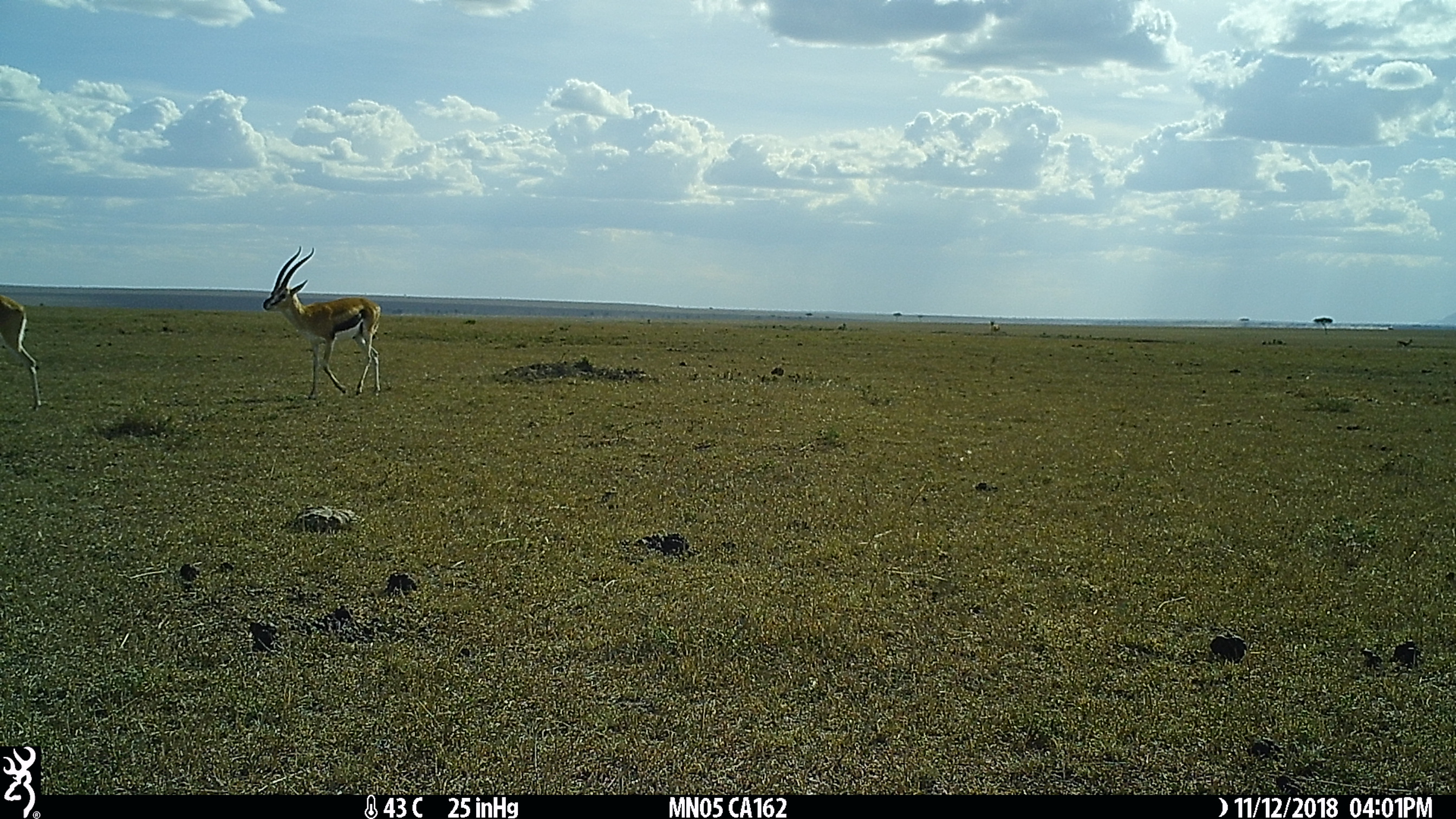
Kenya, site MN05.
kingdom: Animalia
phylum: Chordata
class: Mammalia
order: Artiodactyla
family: Bovidae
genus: Eudorcas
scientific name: Eudorcas thomsonii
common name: thomon's gazelle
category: gazelle thomsons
Gazelle thomsons (thomon's gazelle) (Eudorcas thomsonii).